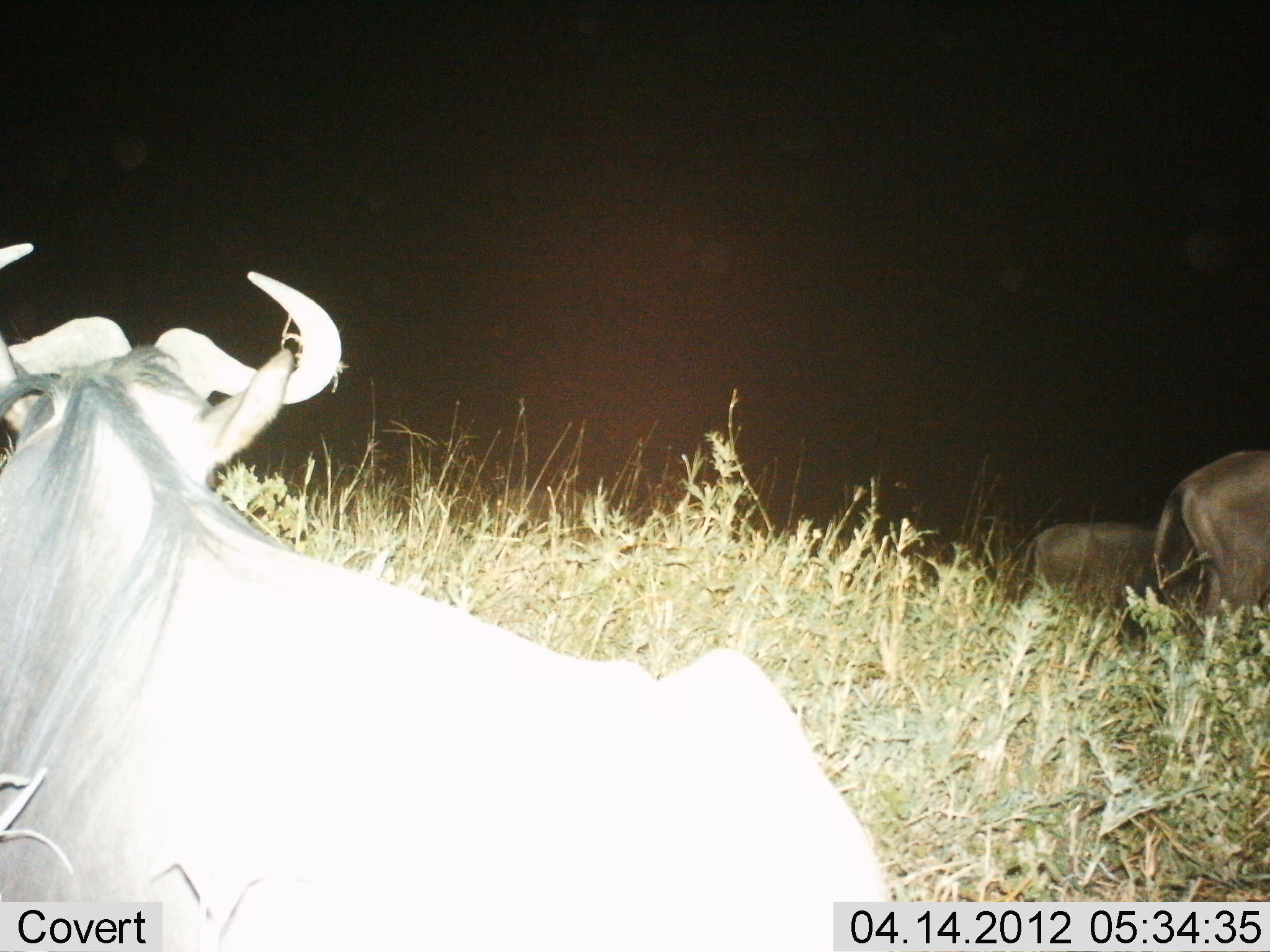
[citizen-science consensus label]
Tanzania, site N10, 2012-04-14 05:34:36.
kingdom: Animalia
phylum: Chordata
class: Mammalia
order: Artiodactyla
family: Bovidae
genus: Connochaetes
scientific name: Connochaetes taurinus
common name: blue wildebeest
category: wildebeest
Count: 3.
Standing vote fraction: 75%.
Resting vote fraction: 88%.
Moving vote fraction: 6%.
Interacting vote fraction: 0%.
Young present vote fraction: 0%.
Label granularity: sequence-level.